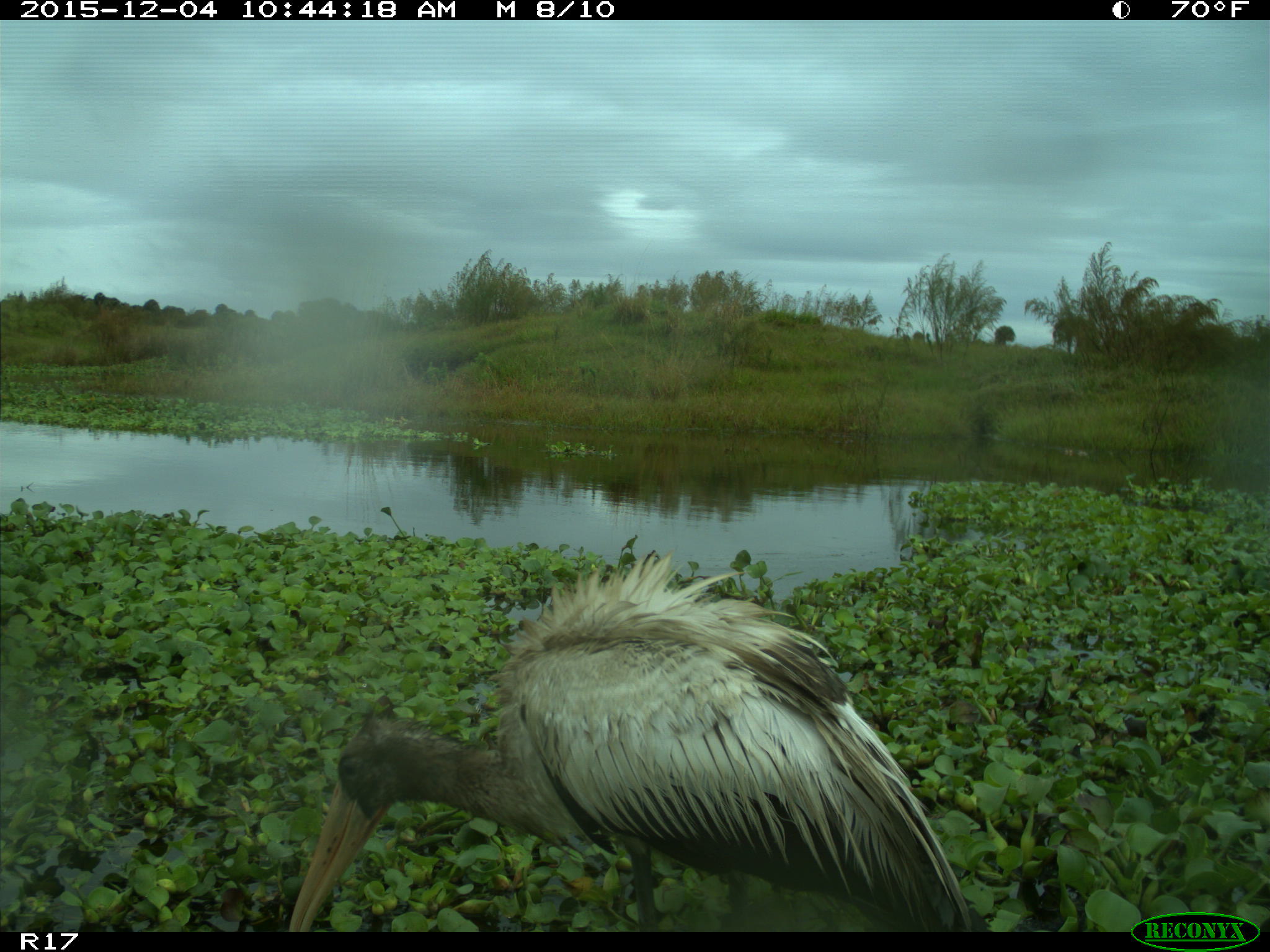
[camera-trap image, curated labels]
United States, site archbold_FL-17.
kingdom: Animalia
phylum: Chordata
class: Aves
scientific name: Aves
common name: birds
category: unidentified bird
Unidentified bird (birds) (Aves).